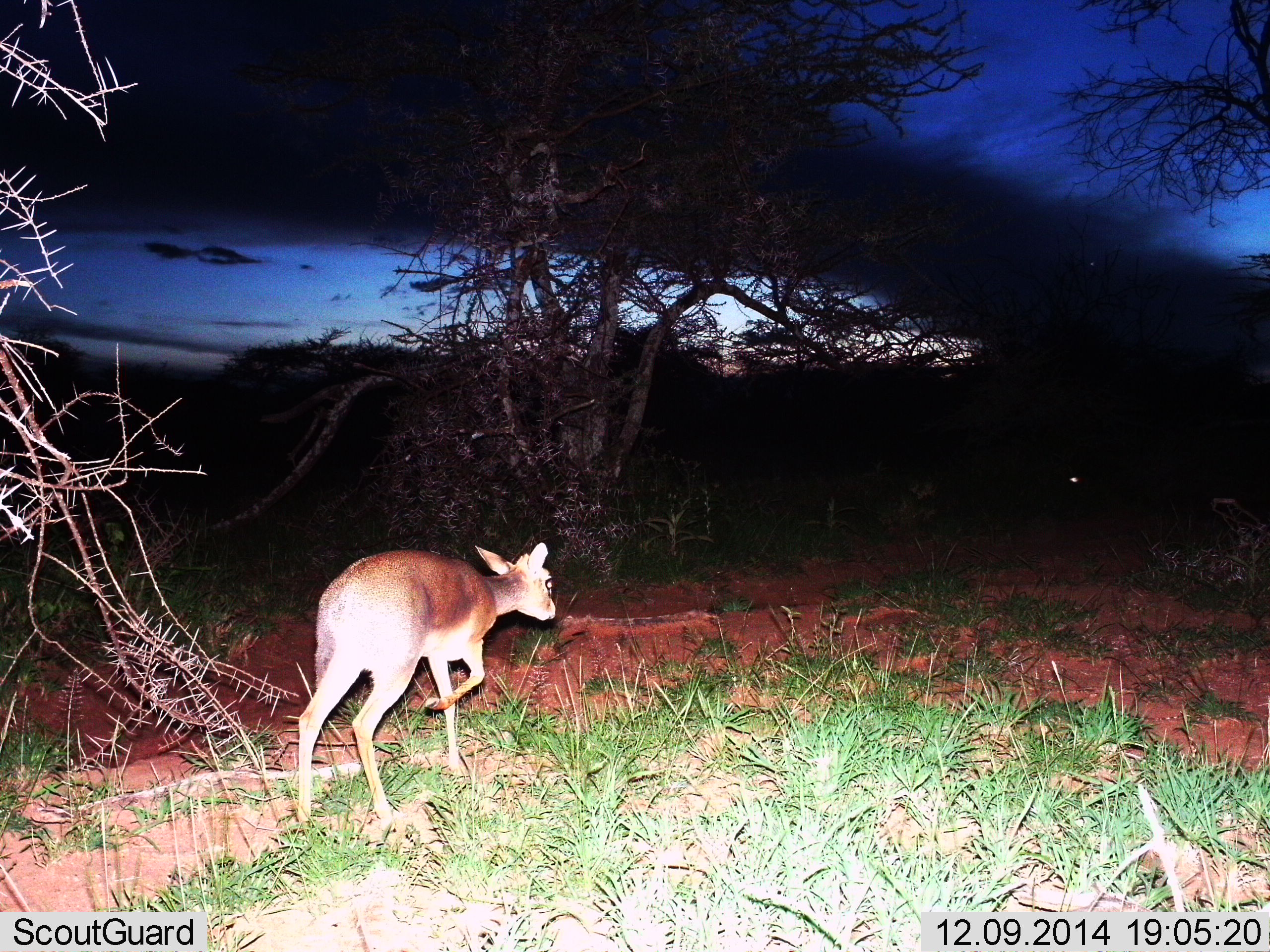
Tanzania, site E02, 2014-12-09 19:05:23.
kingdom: Animalia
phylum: Chordata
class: Mammalia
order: Artiodactyla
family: Bovidae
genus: Madoqua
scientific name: Madoqua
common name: dikdik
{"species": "dikdik (Madoqua)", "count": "1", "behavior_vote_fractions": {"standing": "10%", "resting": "10%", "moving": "80%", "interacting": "0%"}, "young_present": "0%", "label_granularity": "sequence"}